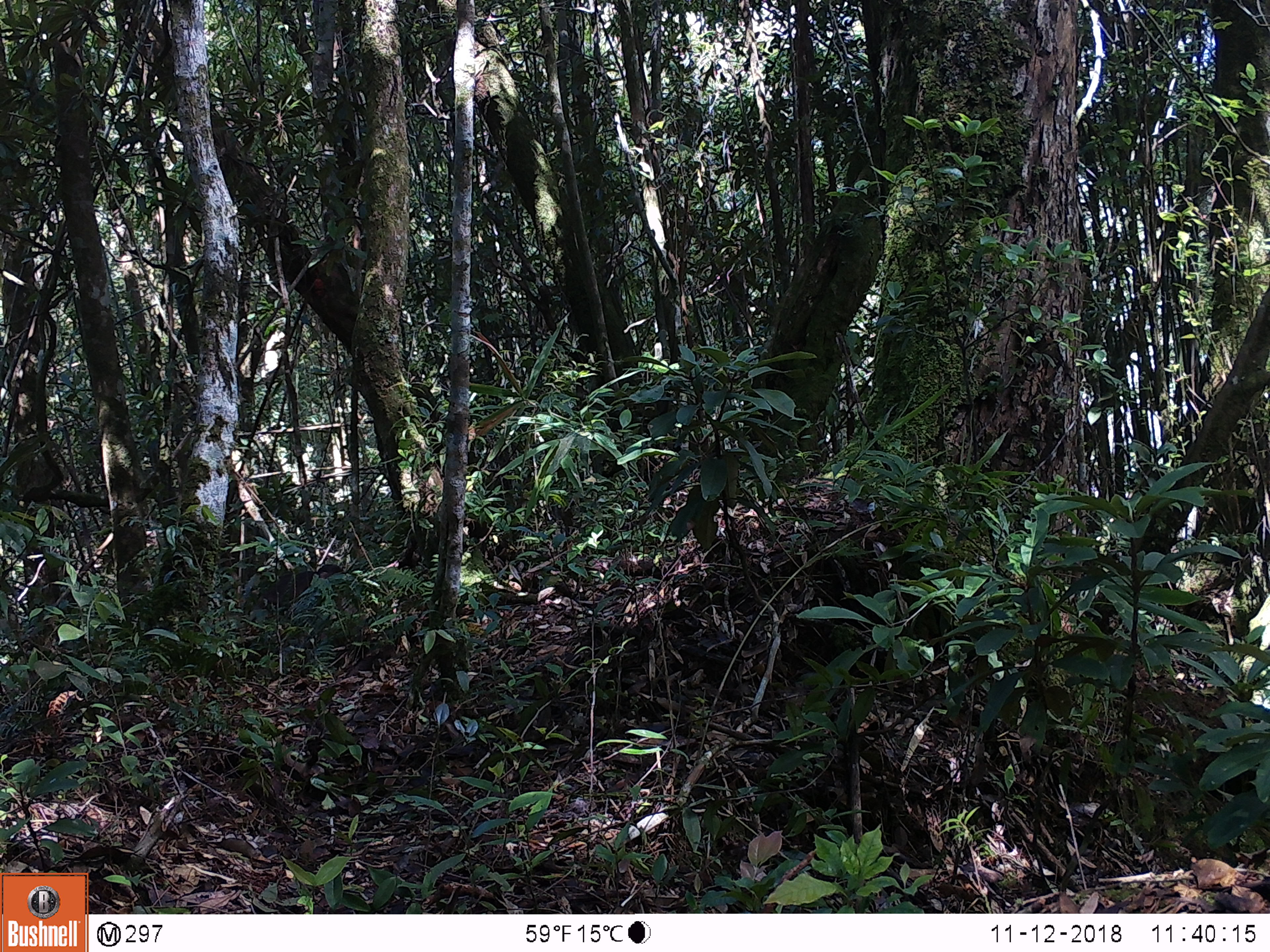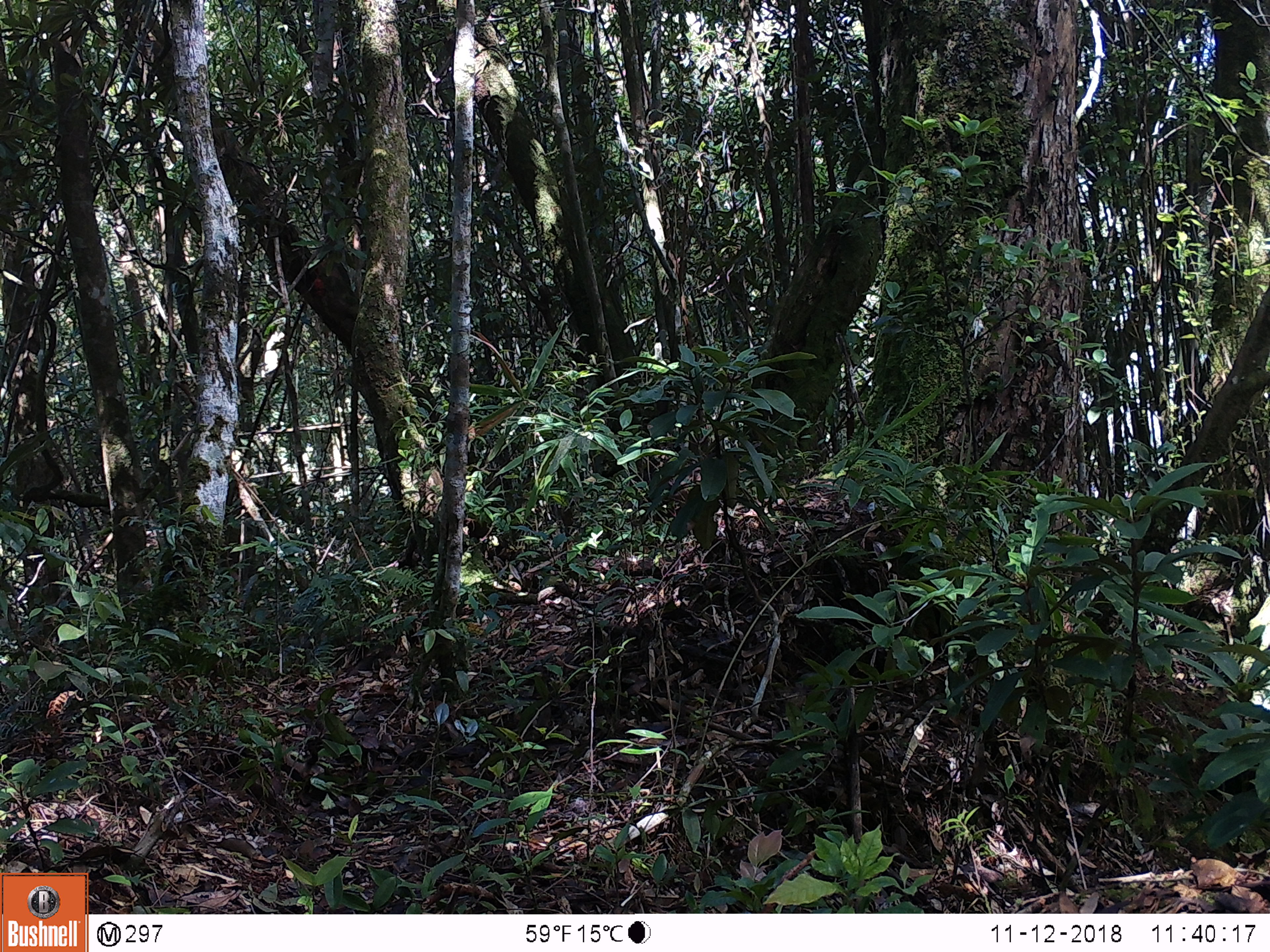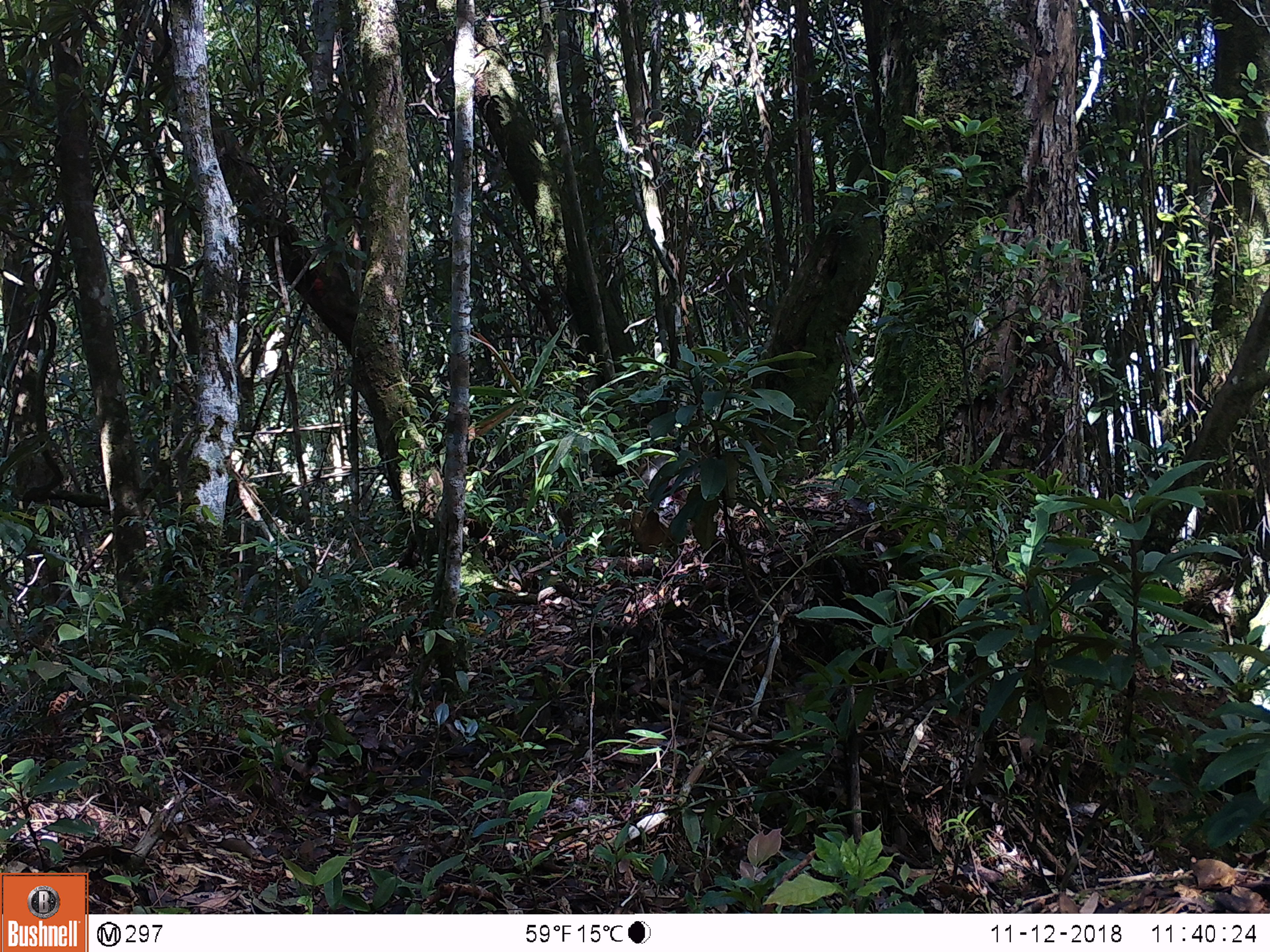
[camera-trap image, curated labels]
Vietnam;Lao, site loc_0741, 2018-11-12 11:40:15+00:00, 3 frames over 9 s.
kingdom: Animalia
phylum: Chordata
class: Mammalia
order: Primates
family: Cercopithecidae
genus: Macaca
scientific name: Macaca arctoides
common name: stump-tailed macaque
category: stump tailed macaque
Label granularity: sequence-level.